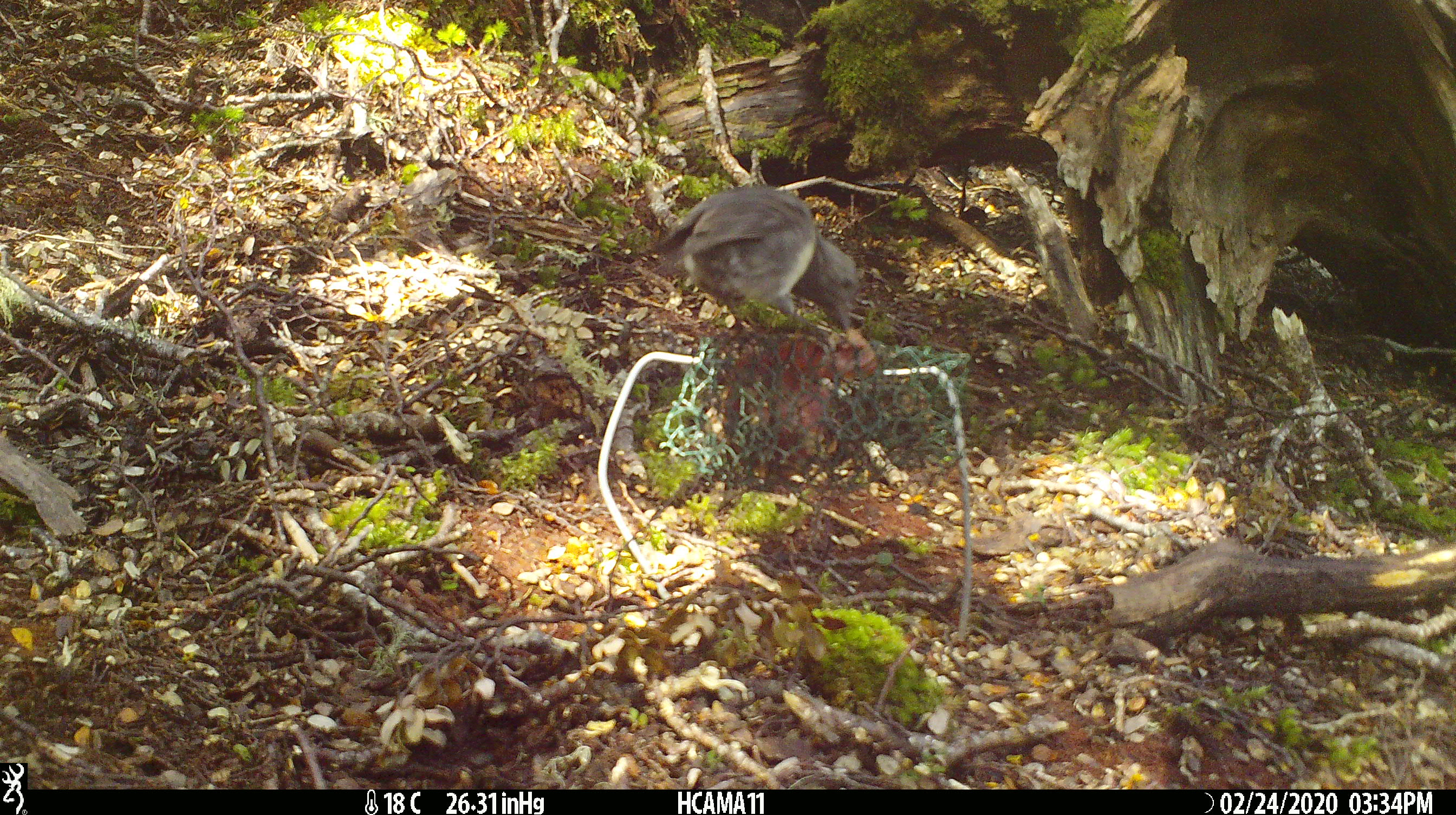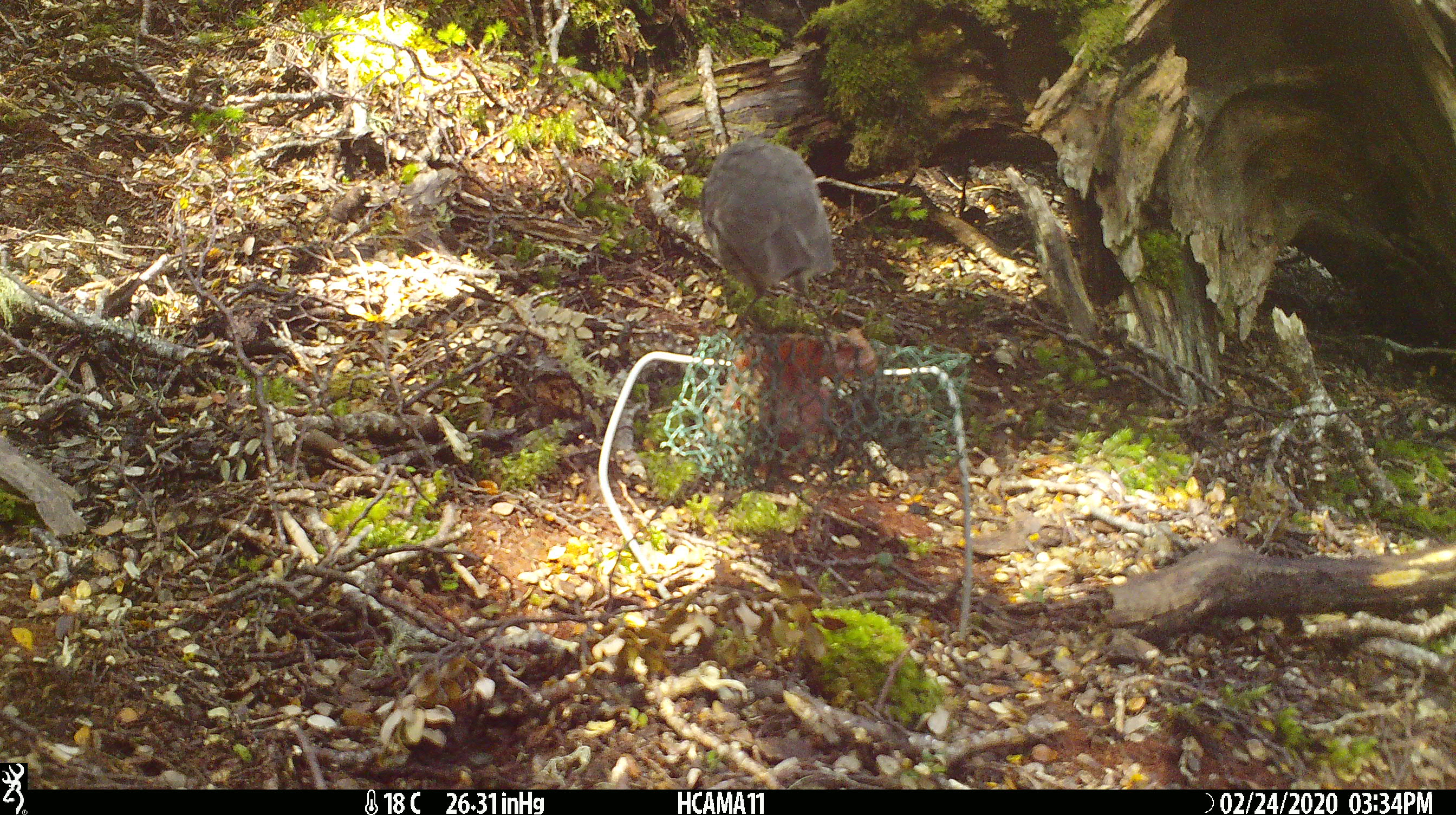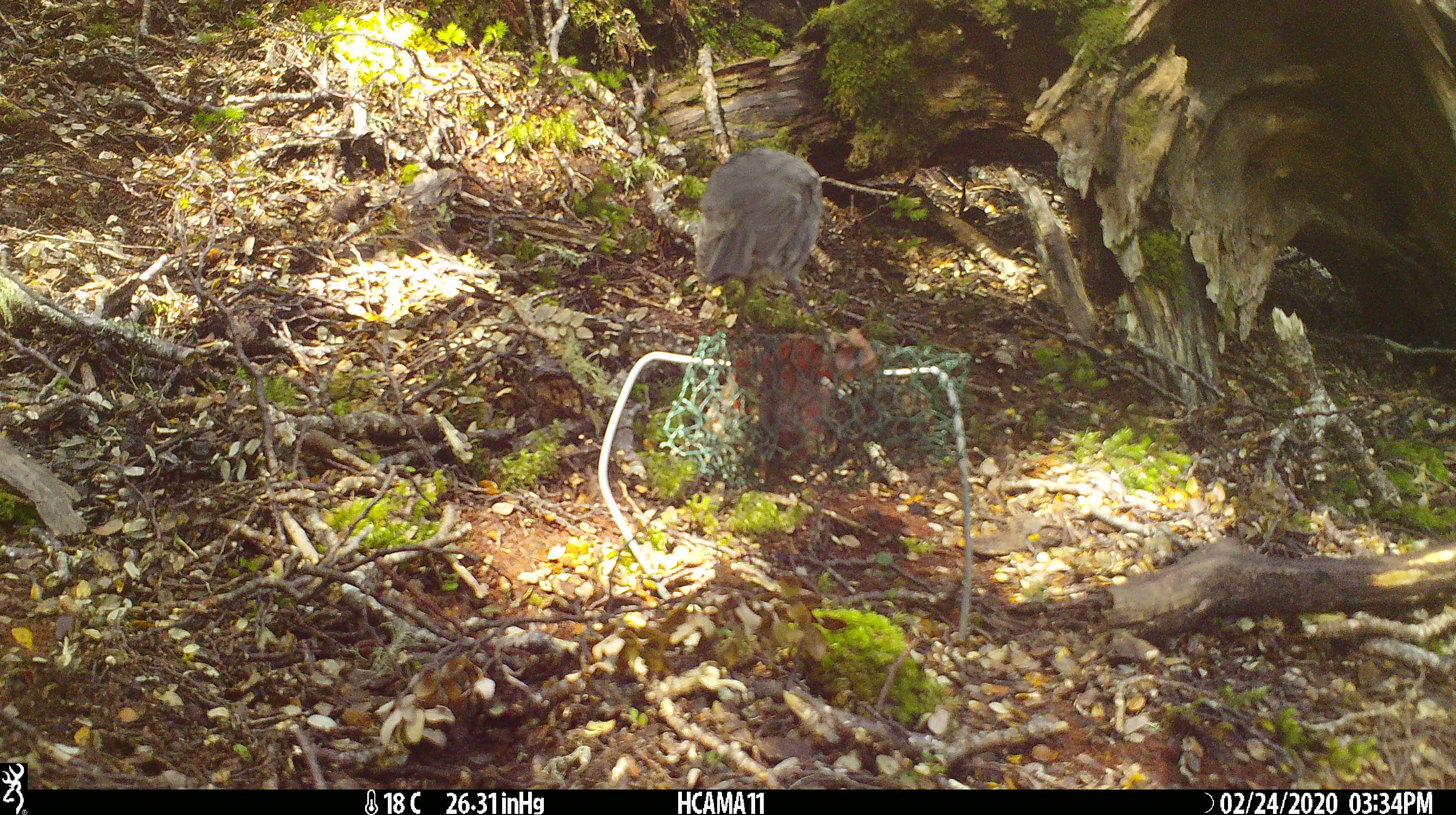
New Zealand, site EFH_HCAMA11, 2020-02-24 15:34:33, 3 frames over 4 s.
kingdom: Animalia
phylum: Chordata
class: Aves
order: Passeriformes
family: Petroicidae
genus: Petroica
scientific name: Petroica australis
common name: new zealand robin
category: robin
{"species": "robin (new zealand robin) (Petroica australis)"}